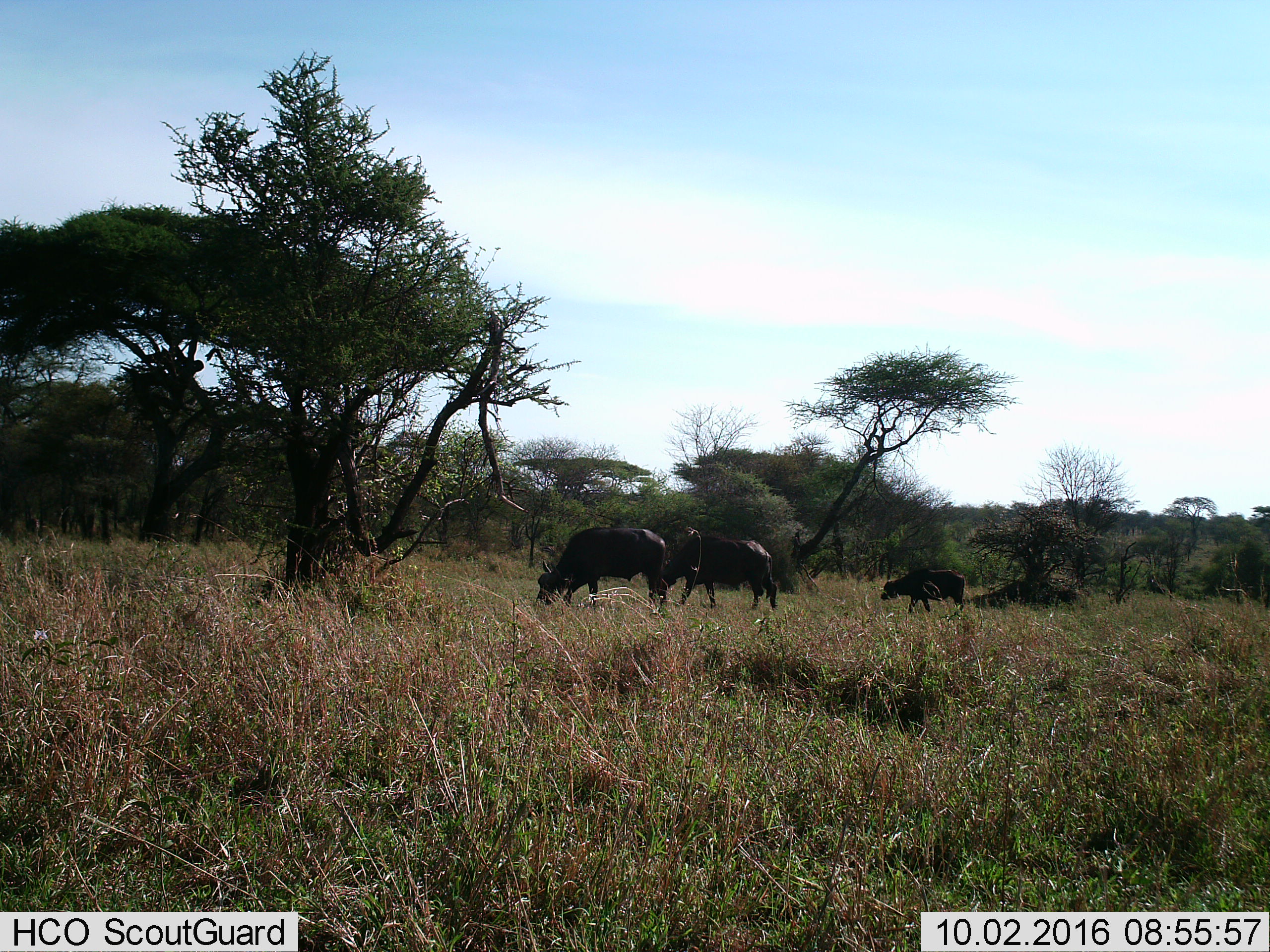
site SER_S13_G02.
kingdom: Animalia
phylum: Chordata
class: Mammalia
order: Artiodactyla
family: Bovidae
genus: Syncerus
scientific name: Syncerus caffer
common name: african buffalo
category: buffalo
Buffalo (african buffalo) (Syncerus caffer), count 3. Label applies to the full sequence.